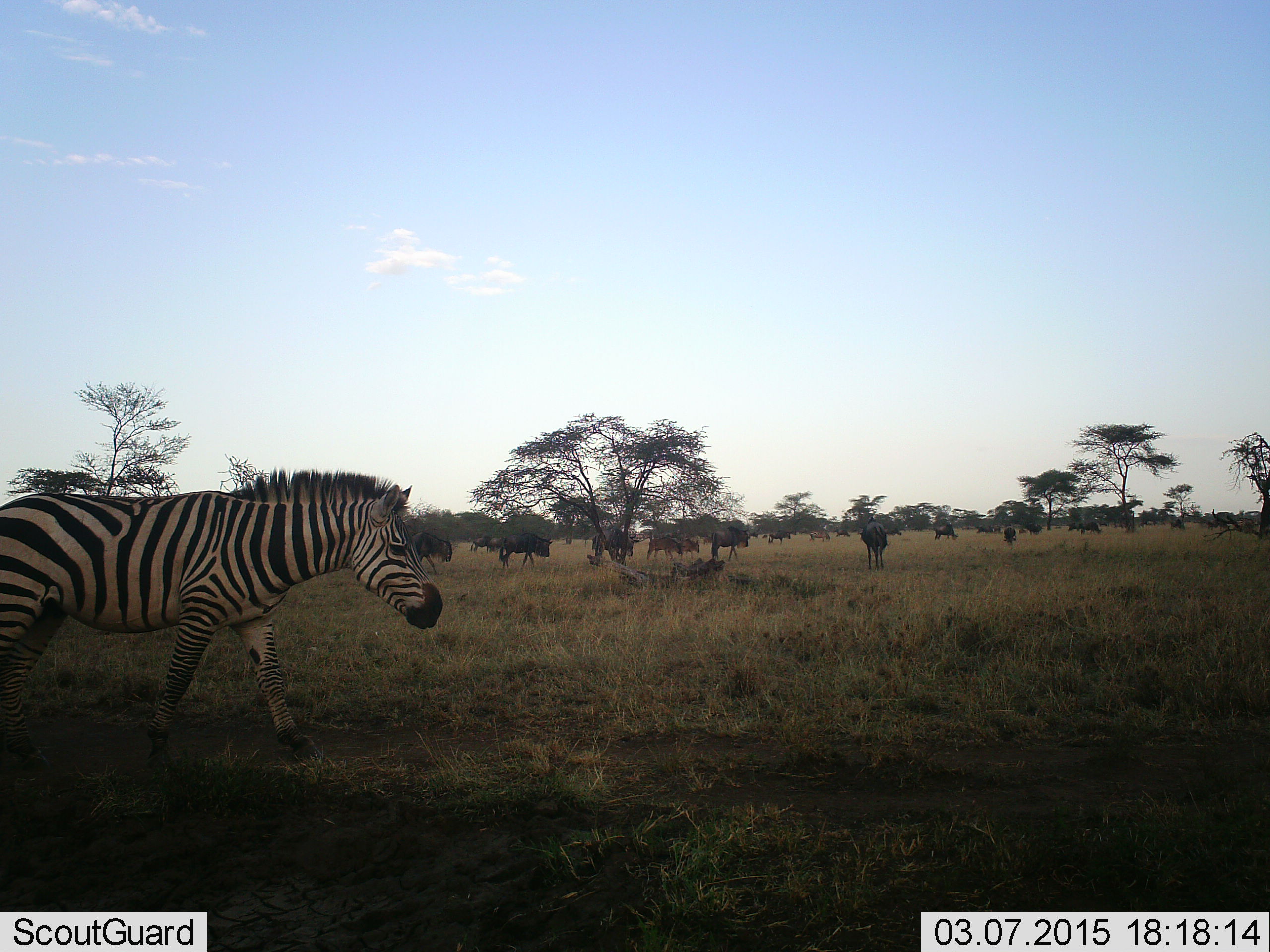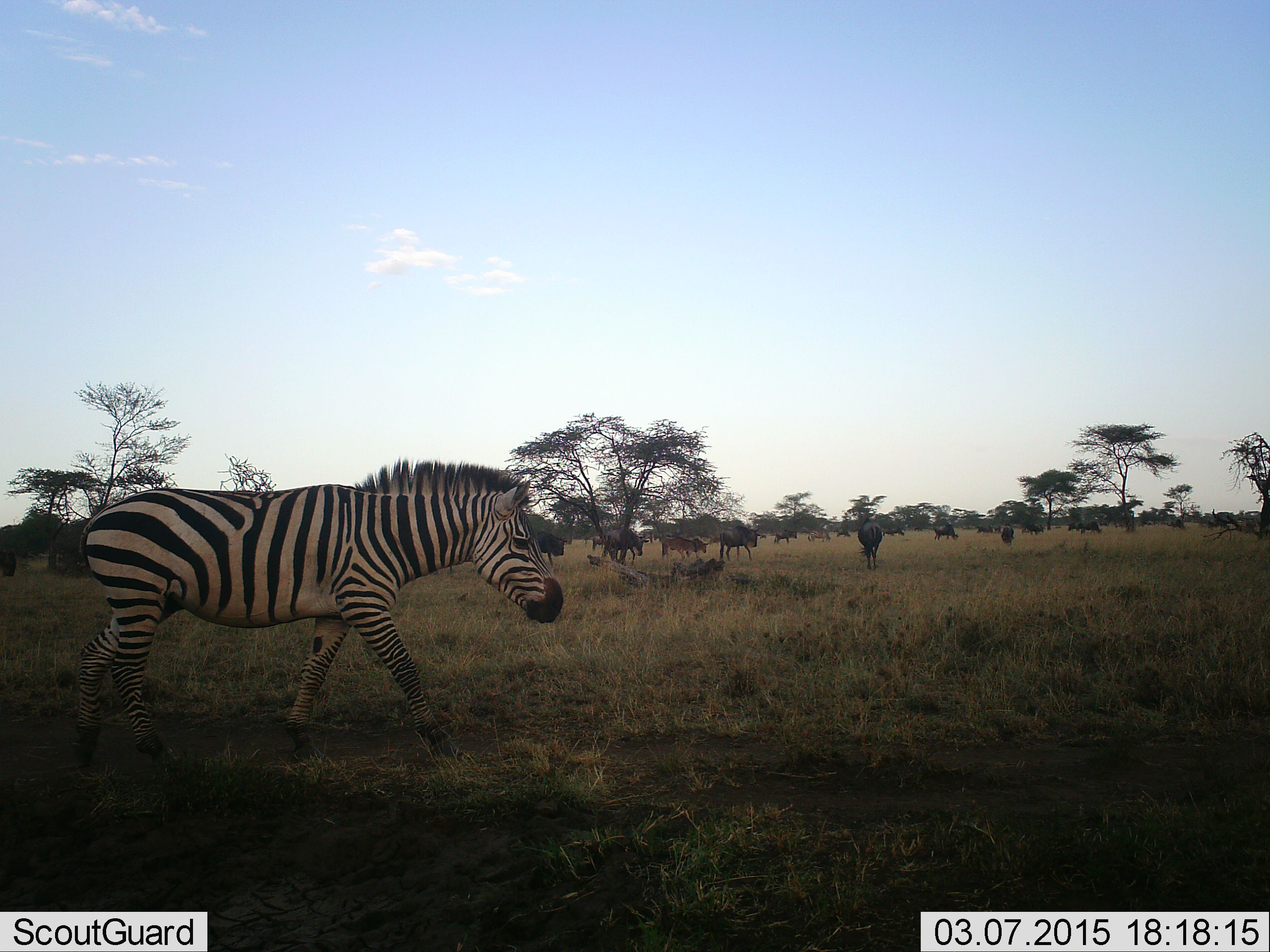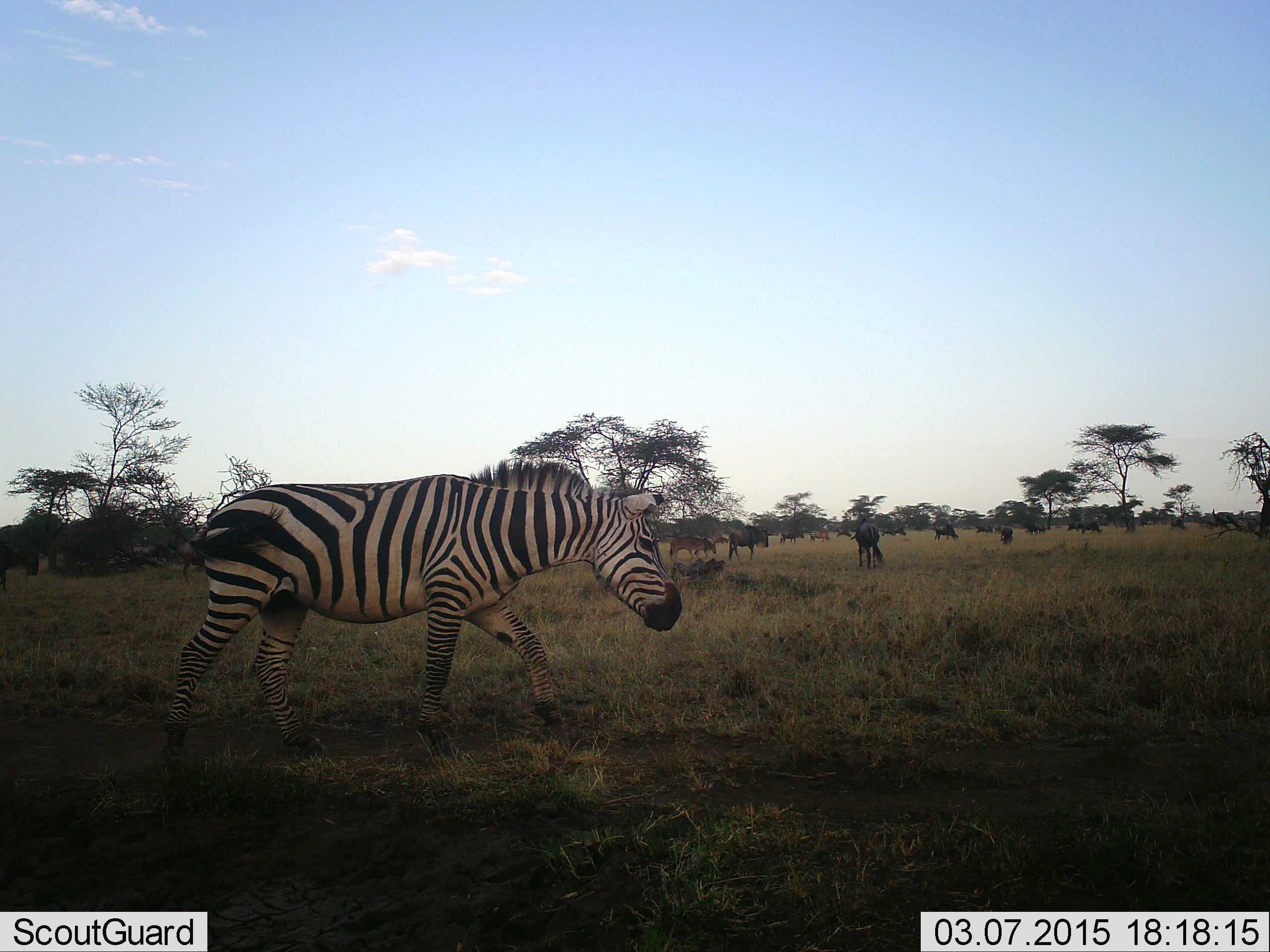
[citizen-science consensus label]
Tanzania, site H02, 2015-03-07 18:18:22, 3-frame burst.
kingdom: Animalia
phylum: Chordata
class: Mammalia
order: Artiodactyla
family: Bovidae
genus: Connochaetes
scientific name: Connochaetes taurinus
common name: blue wildebeest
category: wildebeest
Wildebeest (blue wildebeest) (Connochaetes taurinus), count 11-50. Behavior (volunteer vote fractions): standing 60%, resting 0%, moving 60%, interacting 10%. Young present (vote fraction): 30%. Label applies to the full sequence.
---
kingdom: Animalia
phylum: Chordata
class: Mammalia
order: Perissodactyla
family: Equidae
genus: Equus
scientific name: Equus quagga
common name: plains zebra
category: zebra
Zebra (plains zebra) (Equus quagga), count 1. Behavior (volunteer vote fractions): standing 8%, resting 0%, moving 92%, interacting 0%. Young present (vote fraction): 0%. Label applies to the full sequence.